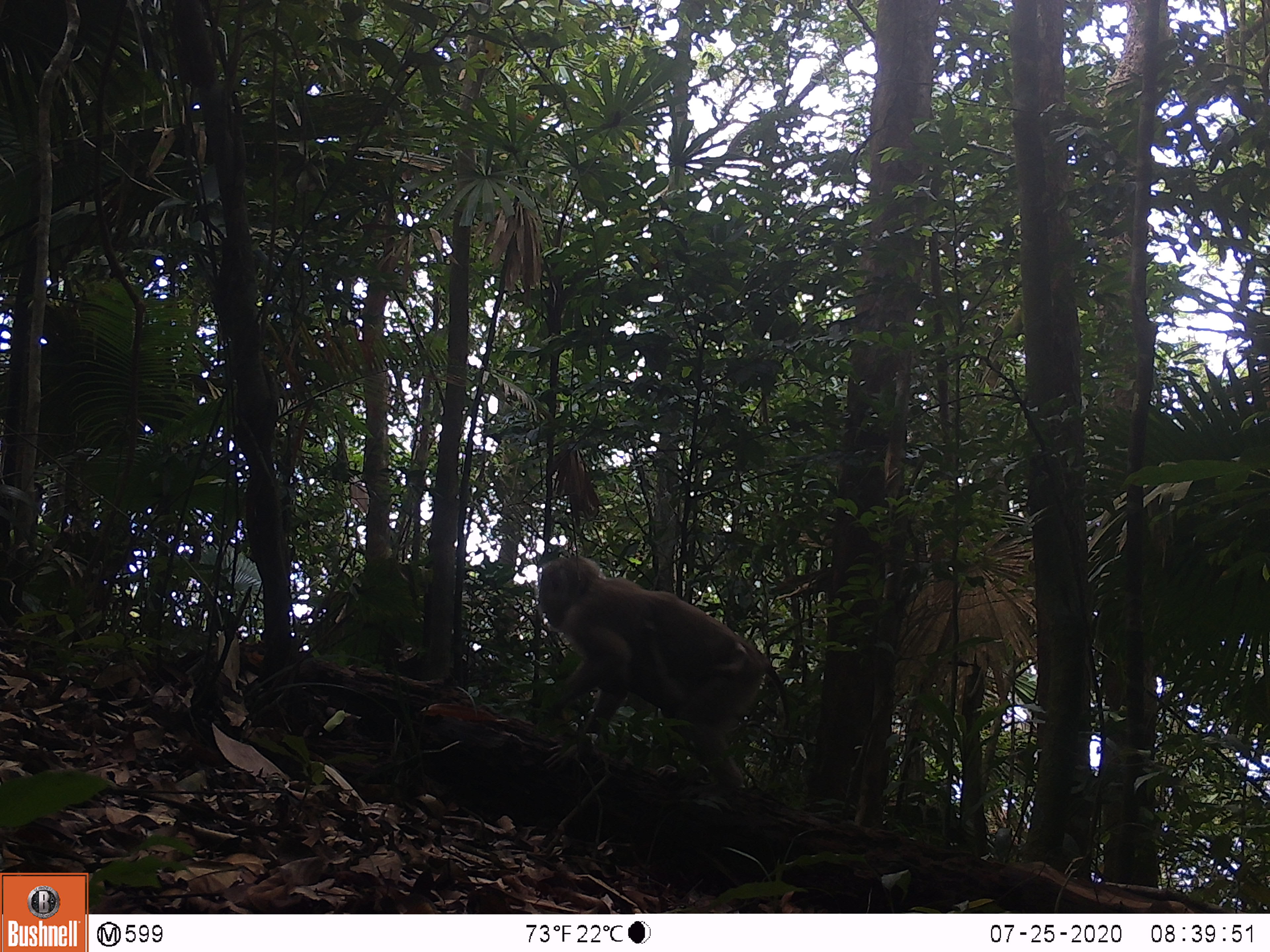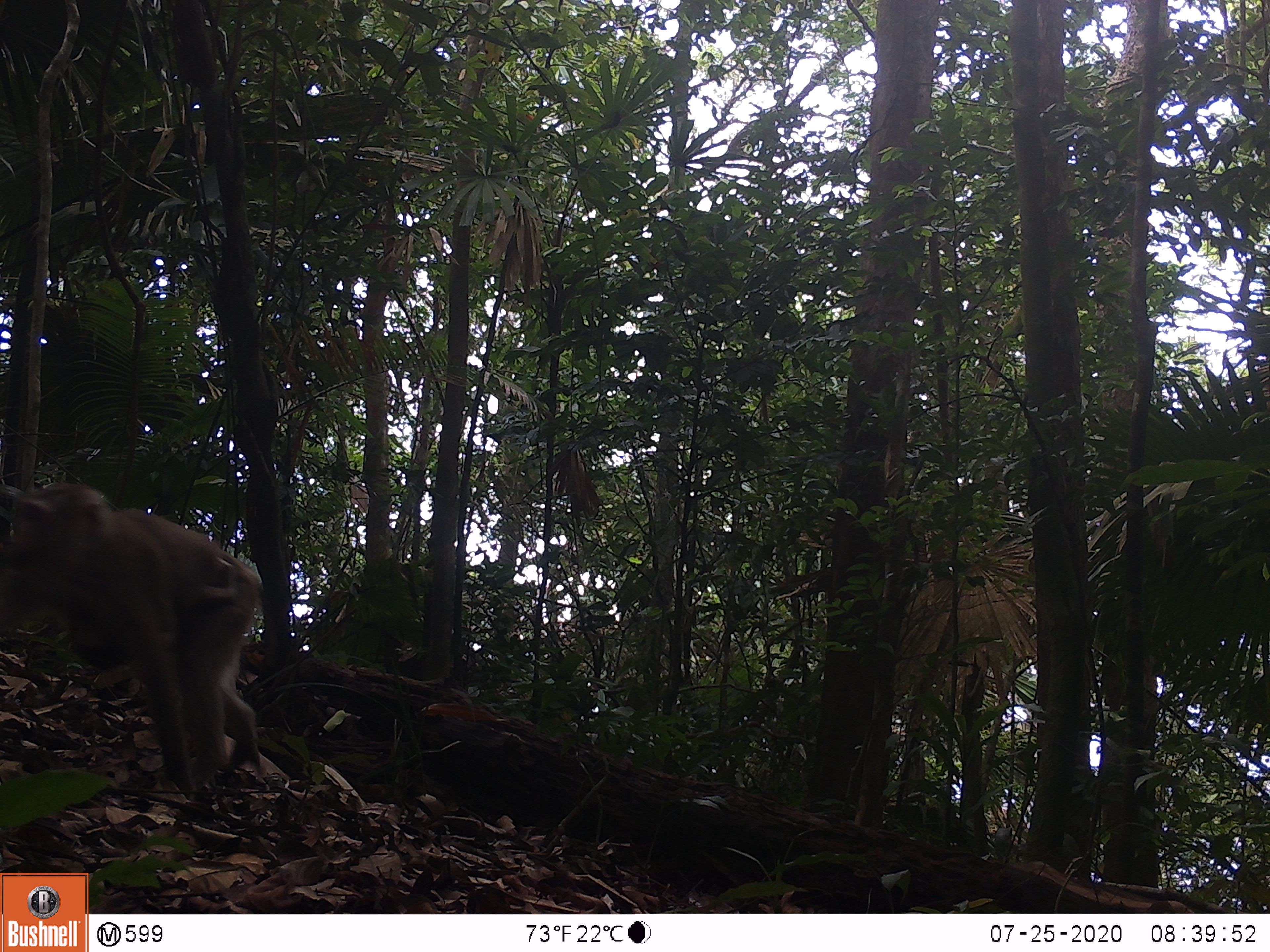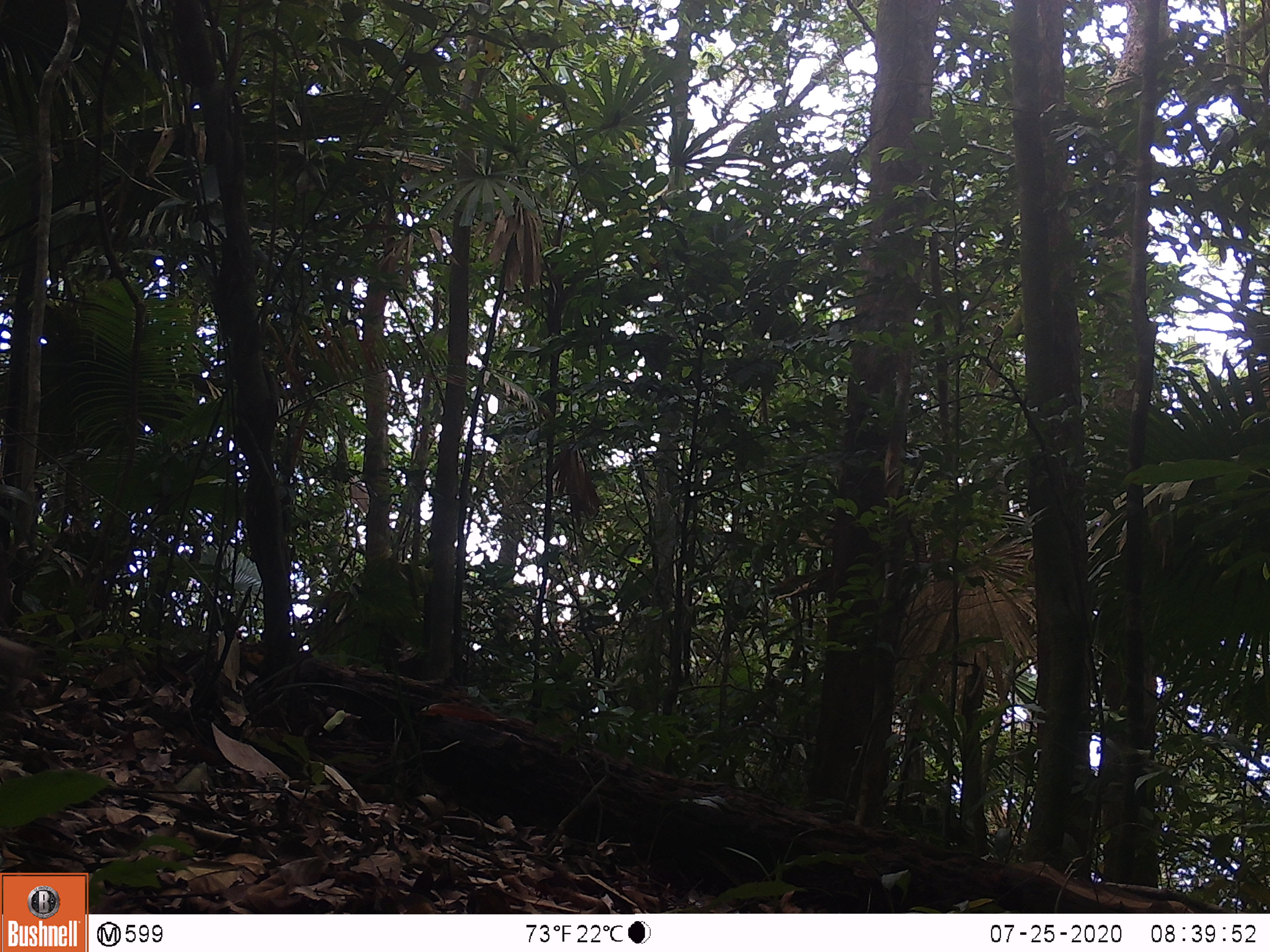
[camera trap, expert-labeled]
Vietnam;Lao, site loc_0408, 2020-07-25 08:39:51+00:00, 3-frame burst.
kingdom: Animalia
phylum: Chordata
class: Mammalia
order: Primates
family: Cercopithecidae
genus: Macaca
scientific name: Macaca nemestrina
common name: pig-tailed macaque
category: pig tailed macaque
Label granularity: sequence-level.